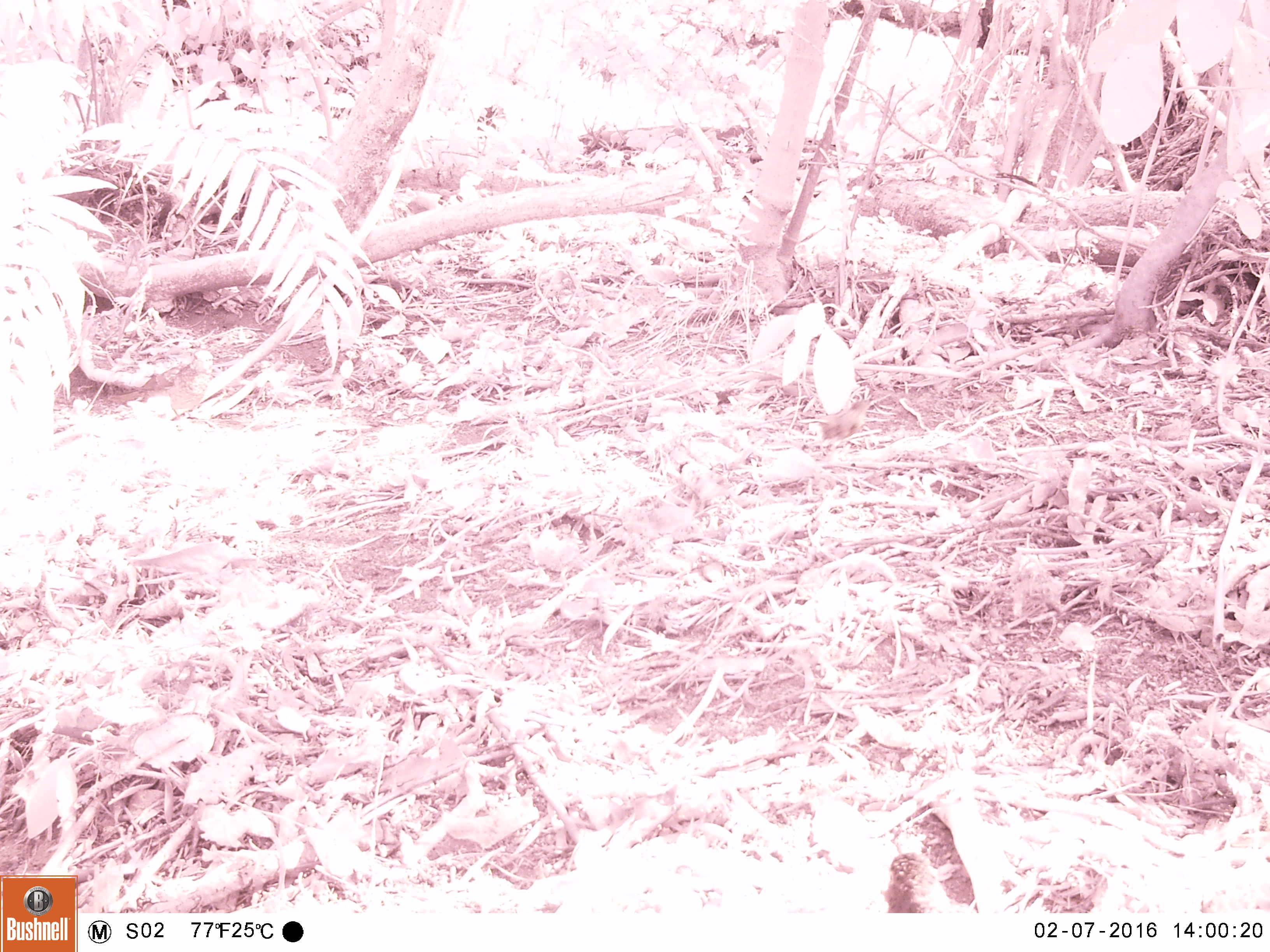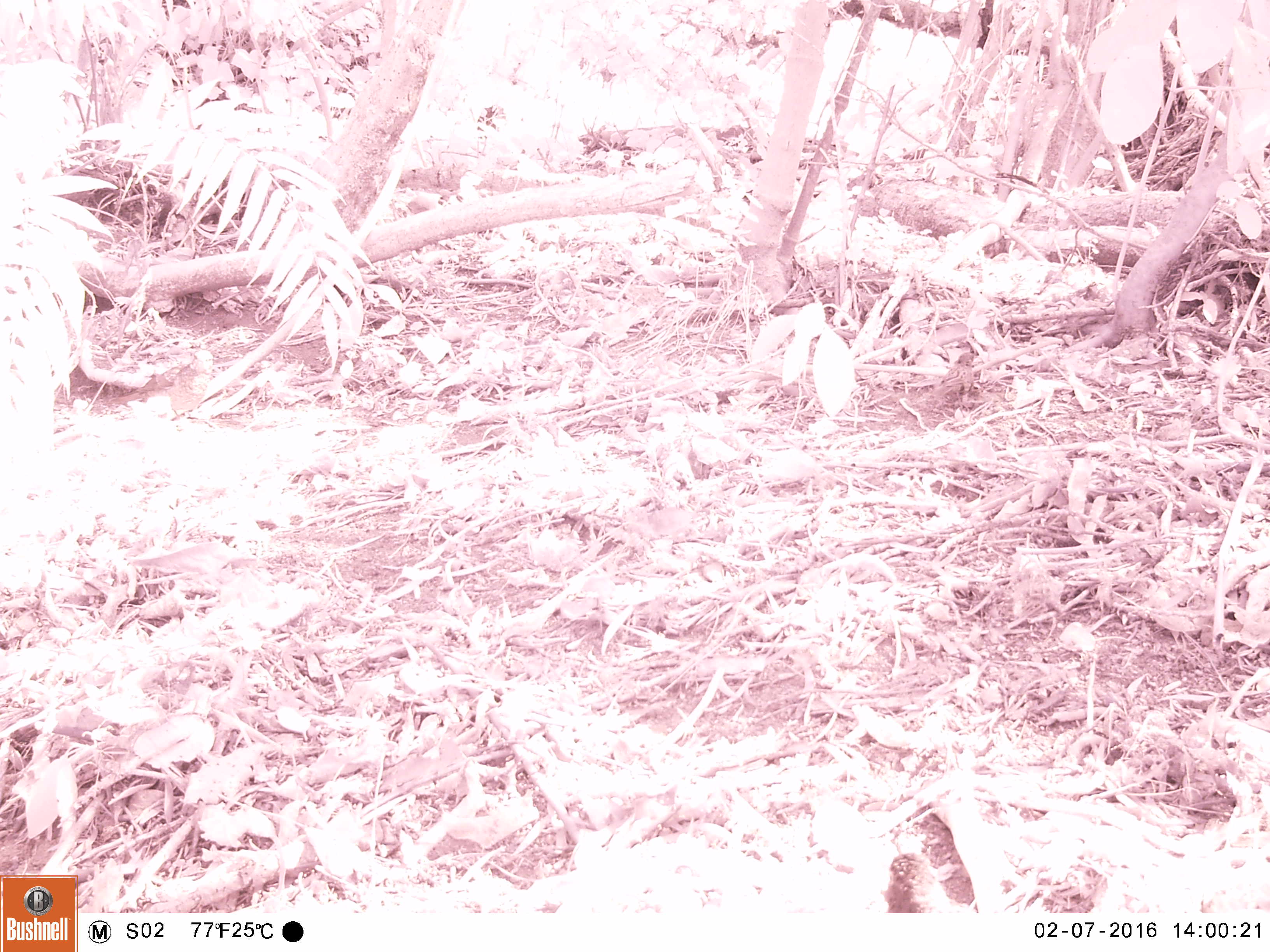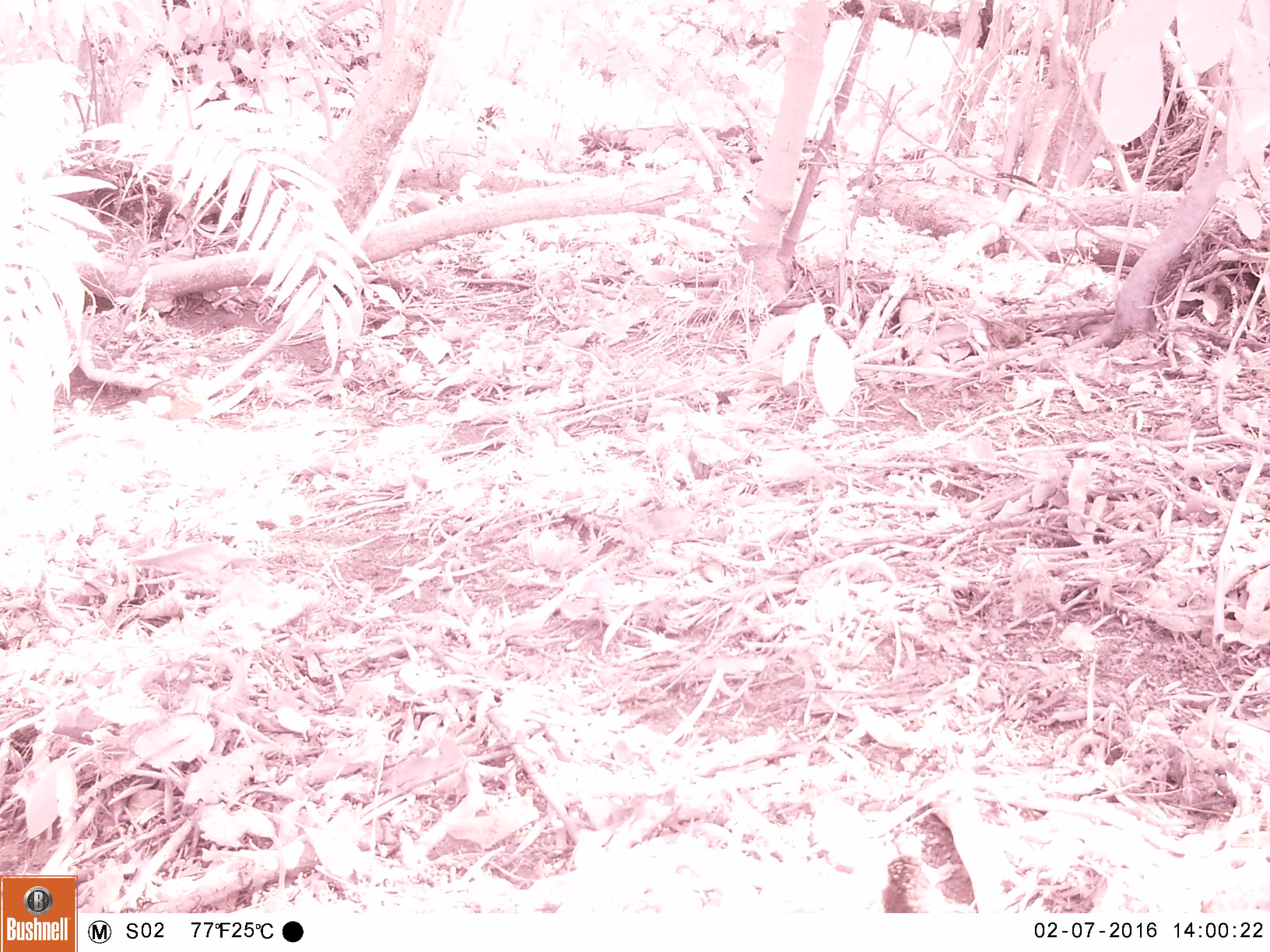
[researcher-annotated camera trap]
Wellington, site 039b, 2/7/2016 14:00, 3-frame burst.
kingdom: Animalia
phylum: Chordata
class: Aves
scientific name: Aves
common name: bird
Bird (Aves).